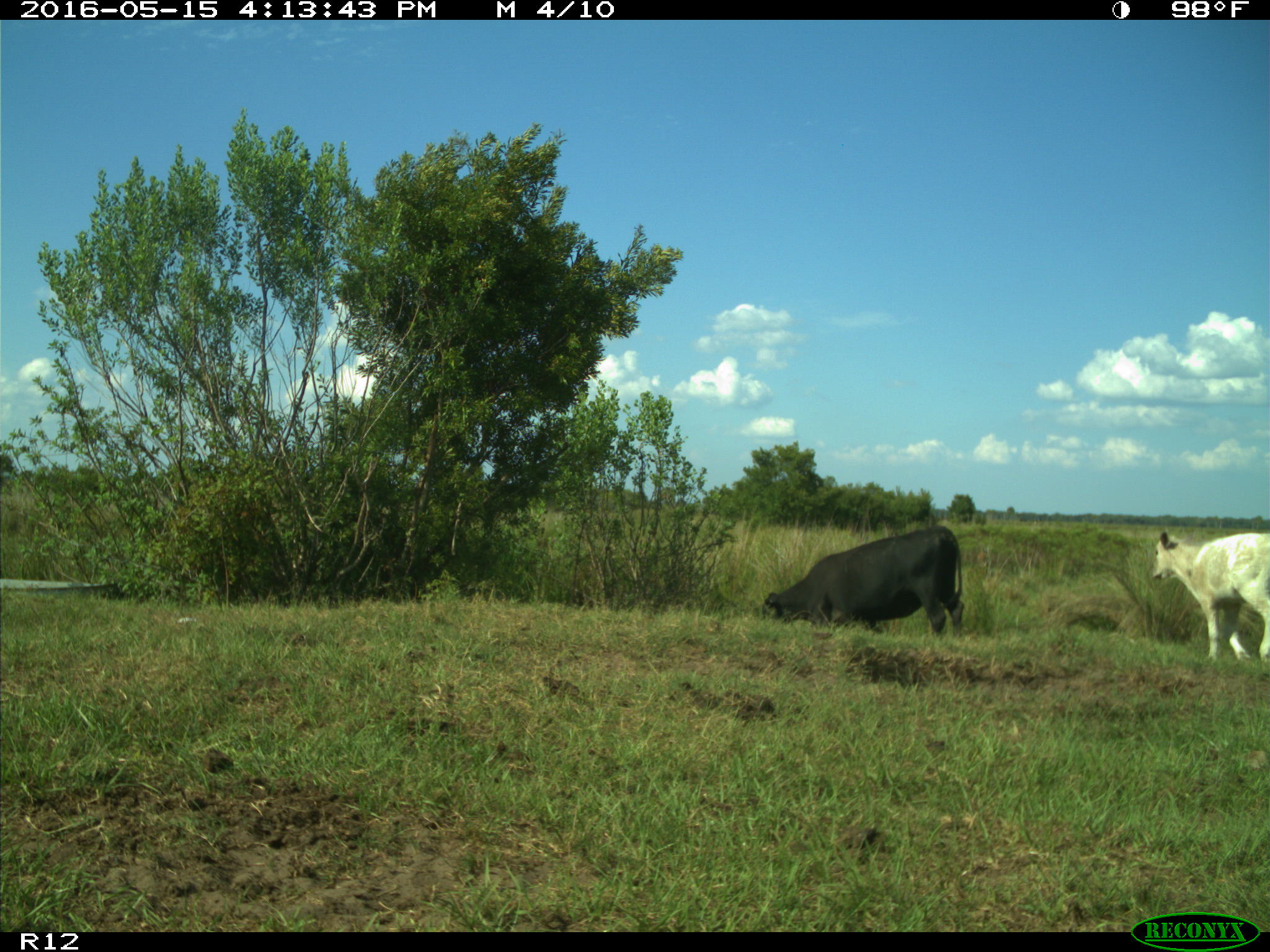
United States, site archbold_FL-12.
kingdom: Animalia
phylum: Chordata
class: Mammalia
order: Artiodactyla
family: Bovidae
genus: Bos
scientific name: Bos taurus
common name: domestic cow